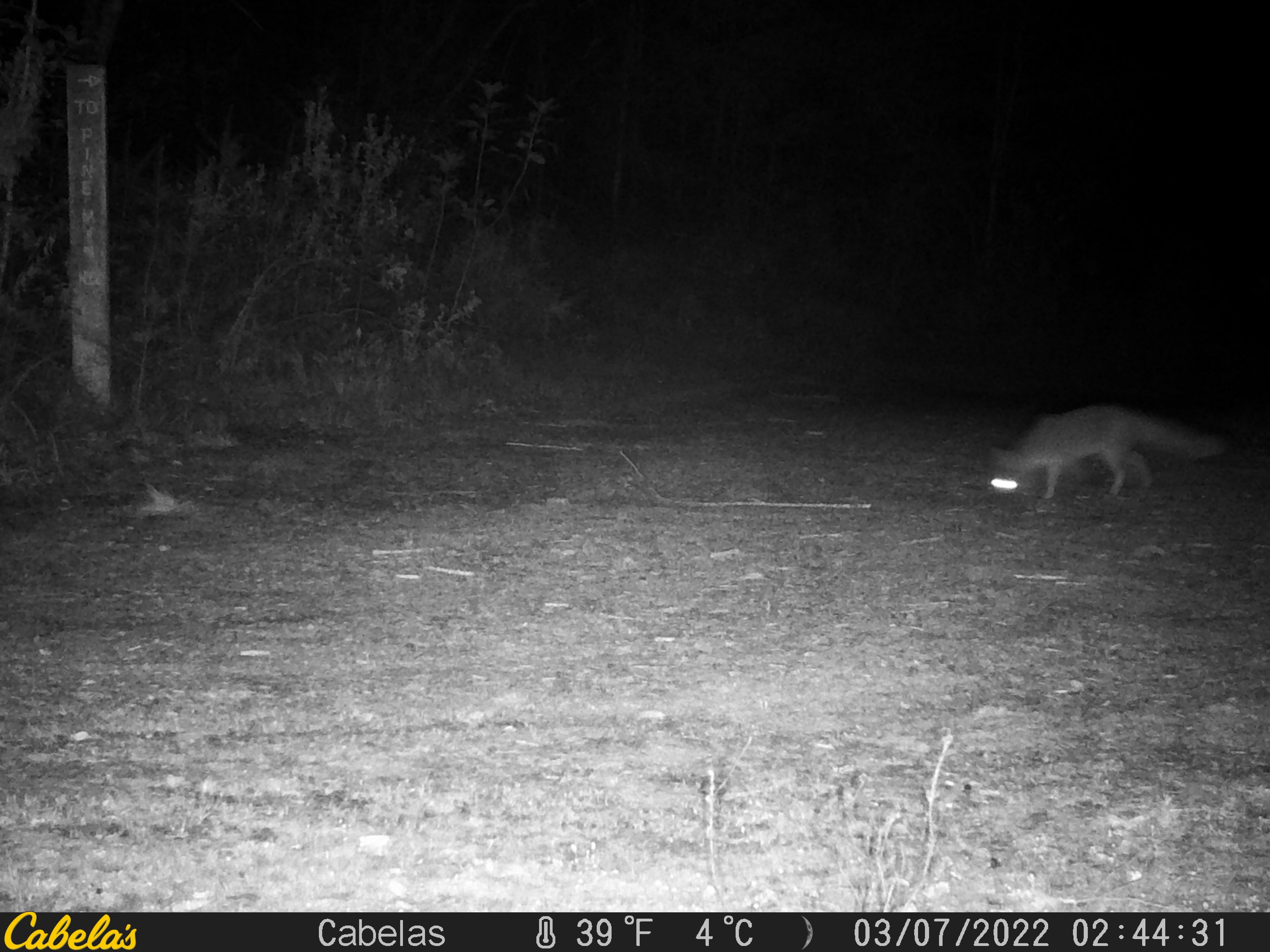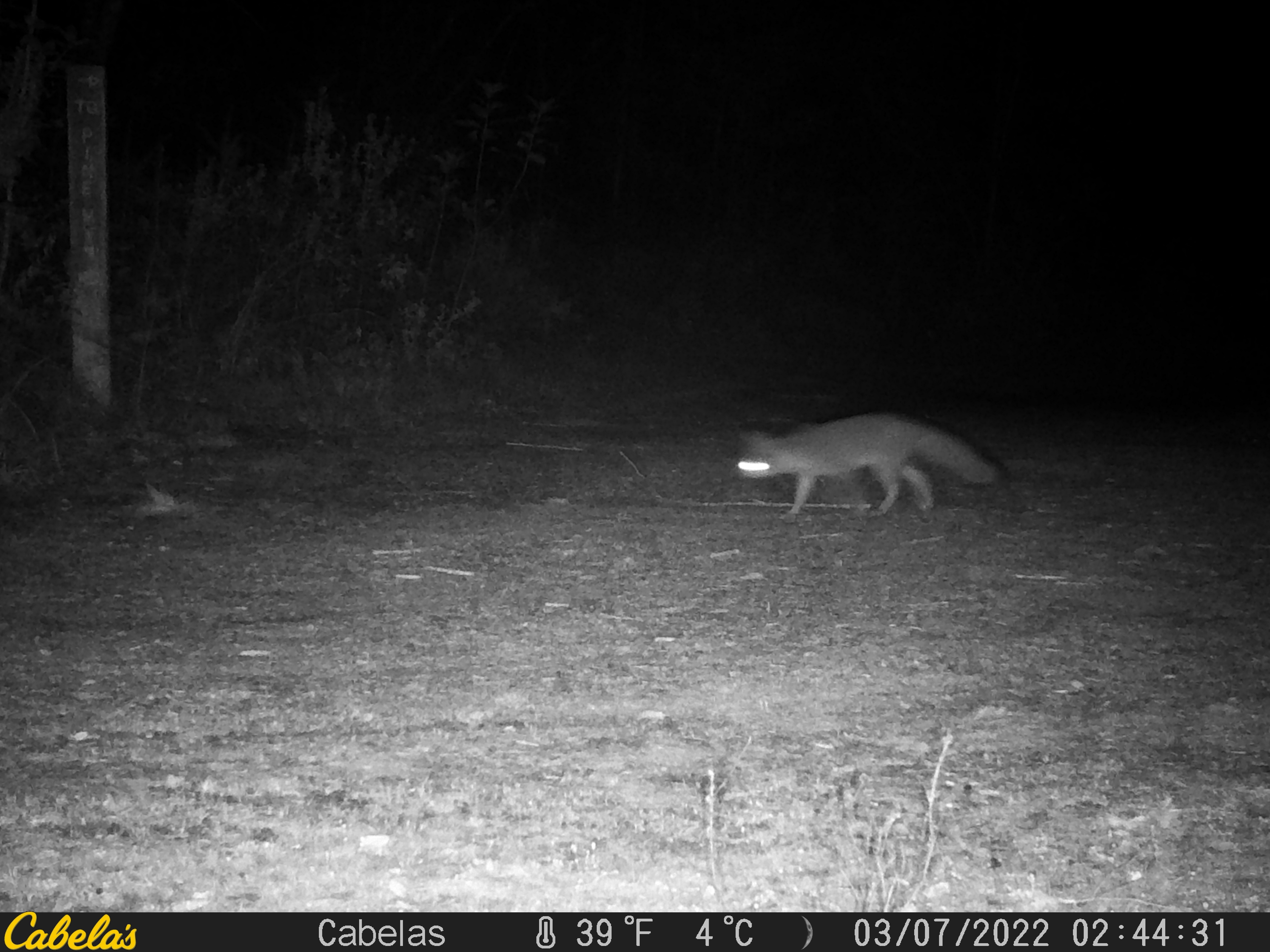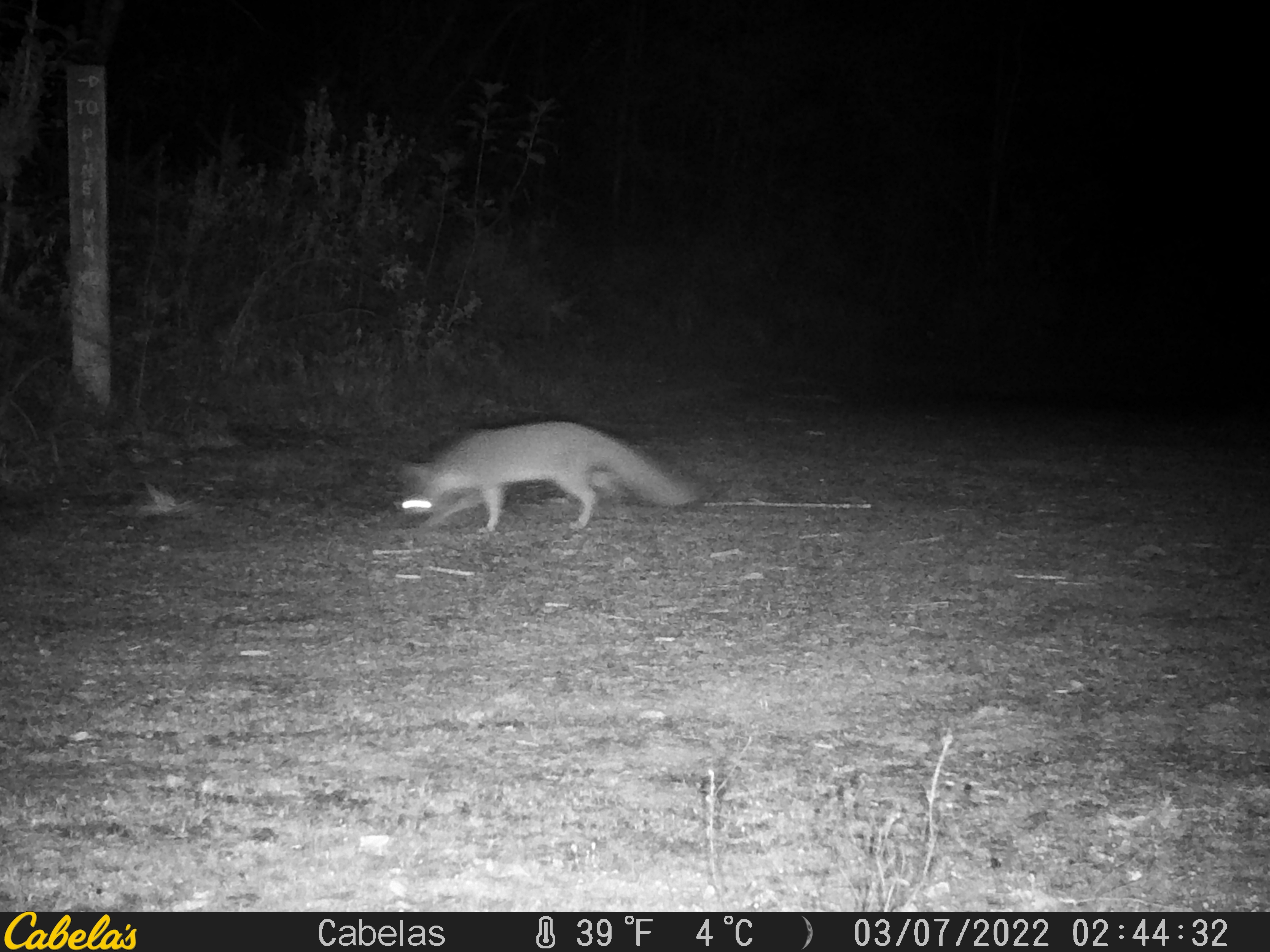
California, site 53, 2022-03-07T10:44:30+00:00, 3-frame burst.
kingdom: Animalia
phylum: Chordata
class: Mammalia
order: Carnivora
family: Canidae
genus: Urocyon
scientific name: Urocyon cinereoargenteus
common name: gray fox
Gray fox (Urocyon cinereoargenteus).